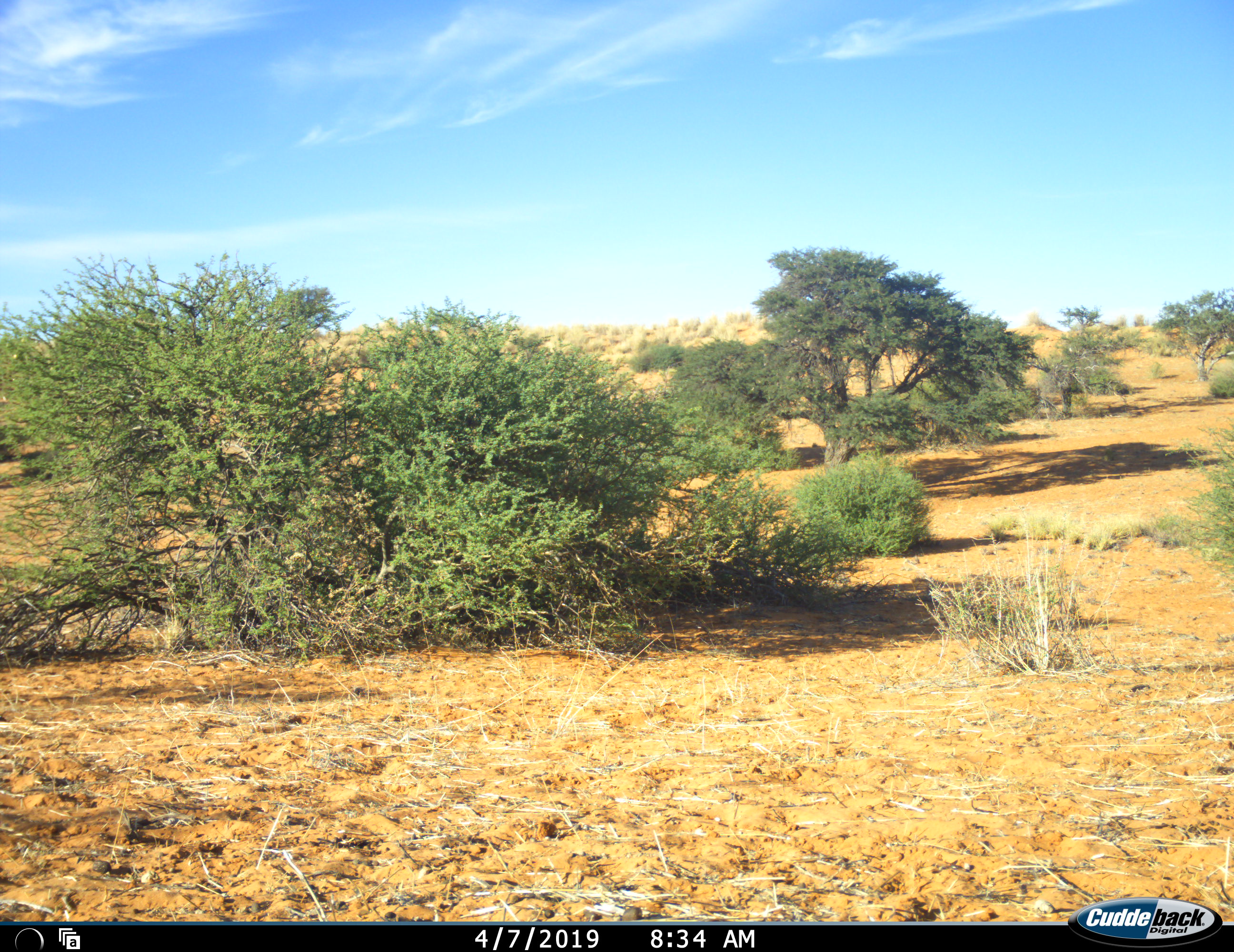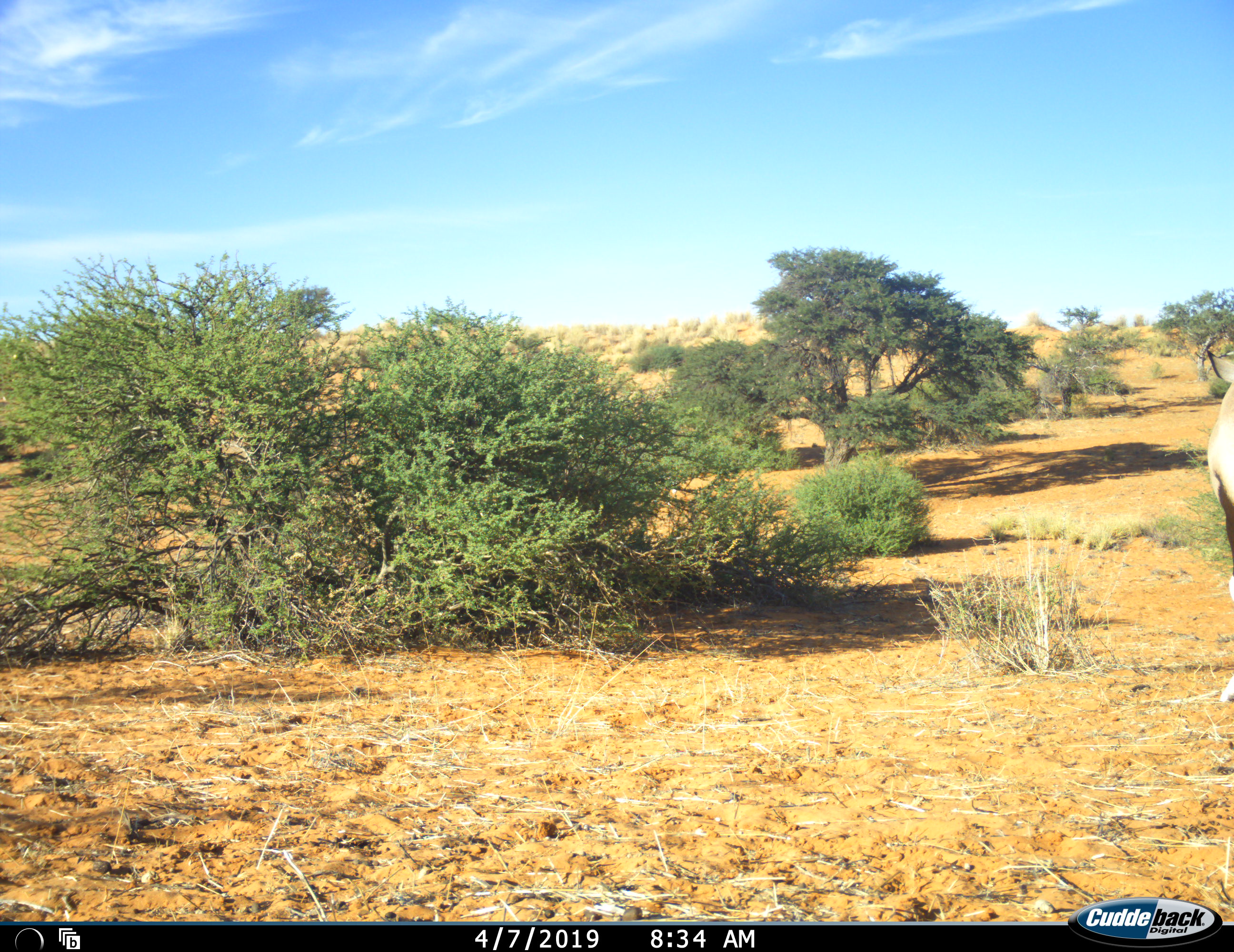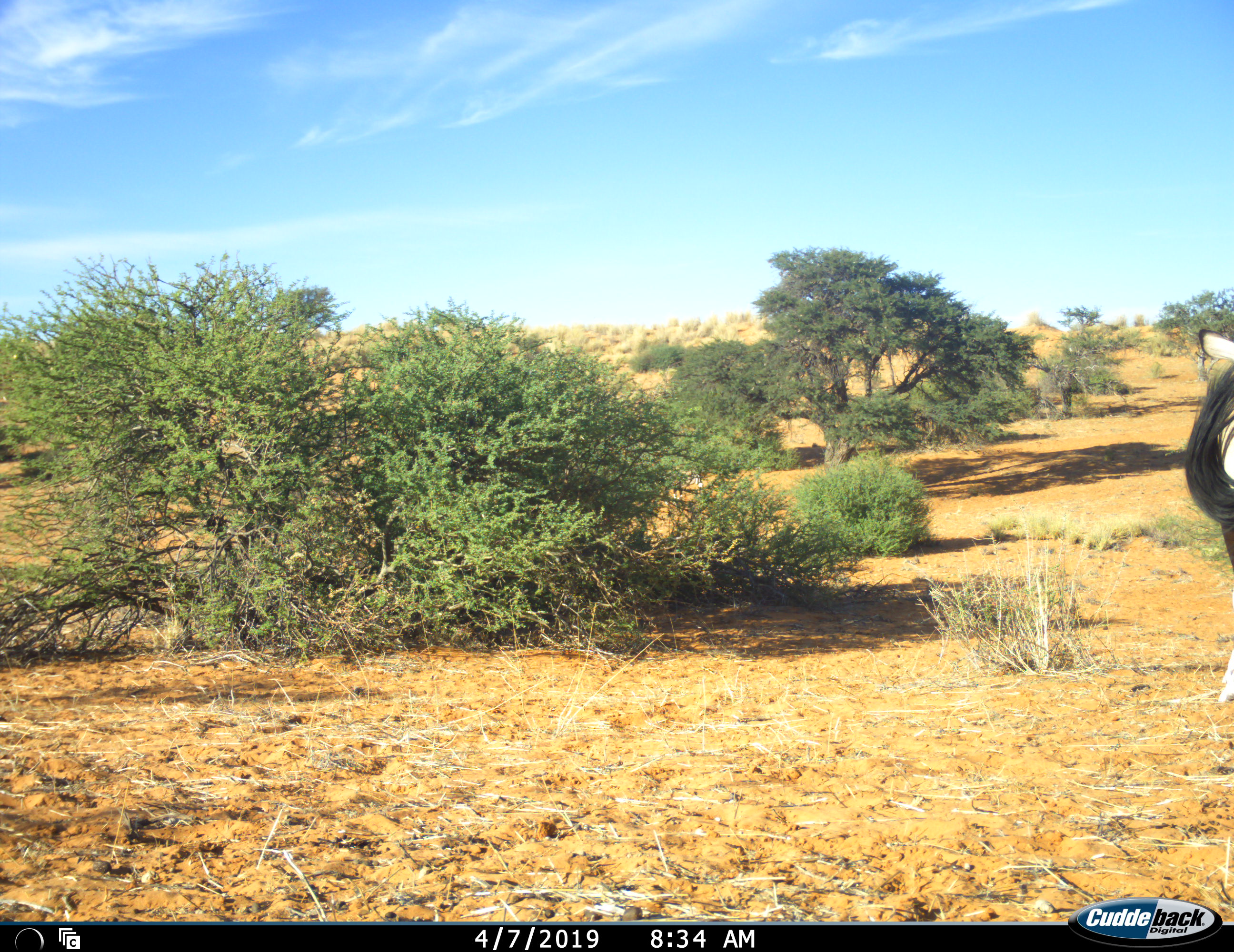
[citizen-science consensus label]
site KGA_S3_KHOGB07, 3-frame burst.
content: unidentified animal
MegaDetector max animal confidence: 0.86